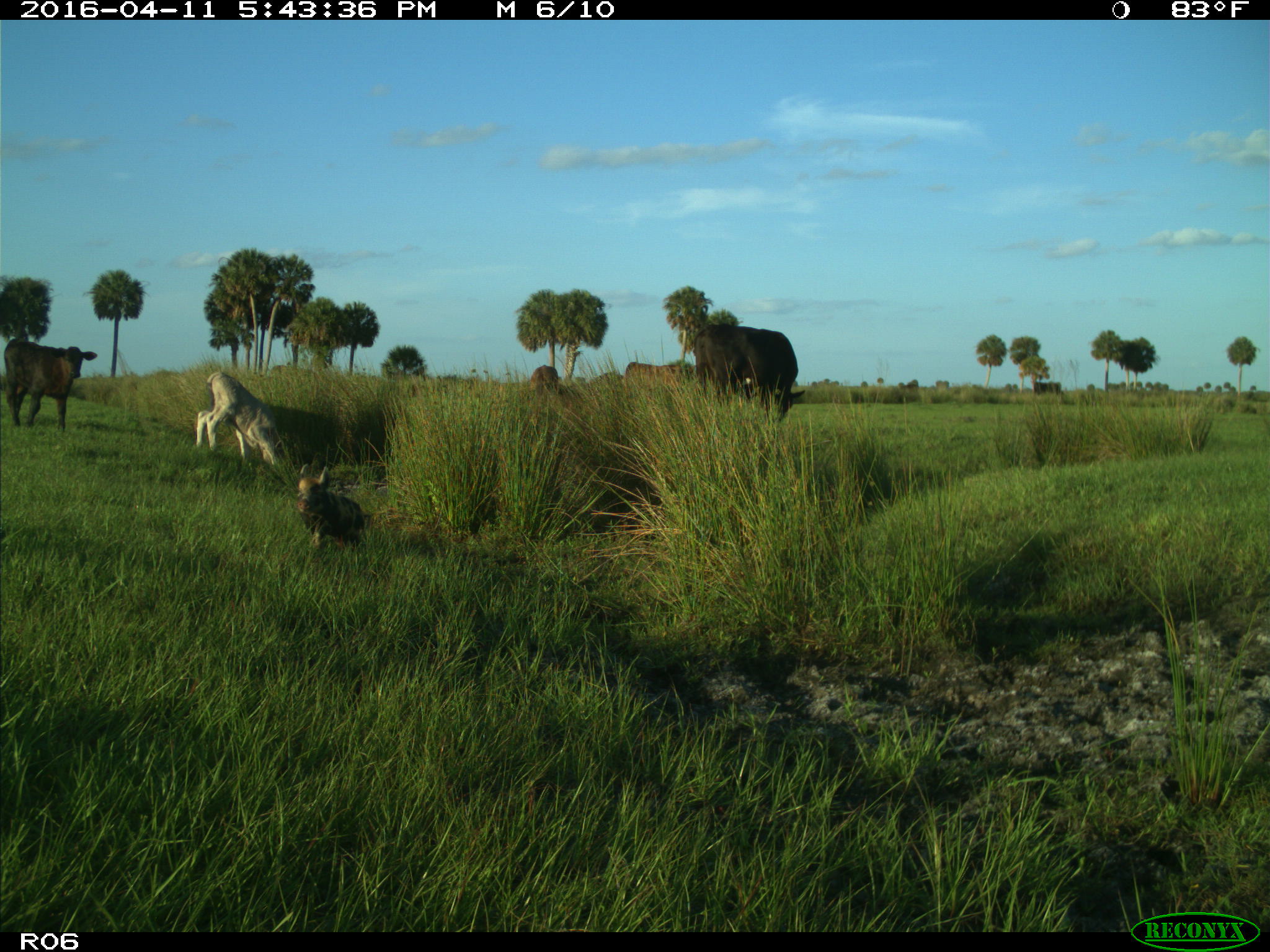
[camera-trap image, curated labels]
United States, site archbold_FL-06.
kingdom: Animalia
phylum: Chordata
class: Mammalia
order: Artiodactyla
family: Suidae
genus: Sus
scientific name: Sus scrofa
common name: wild boar